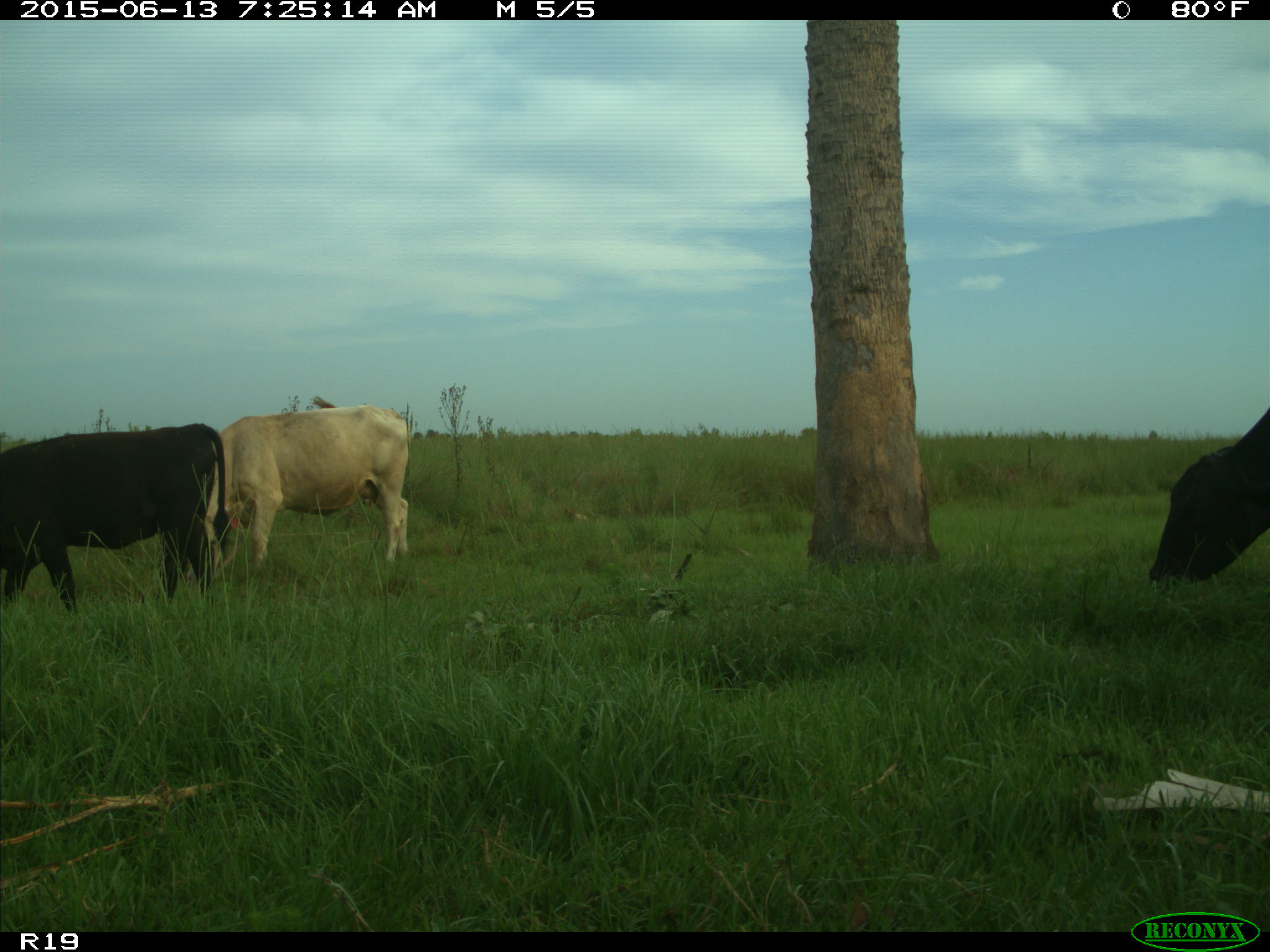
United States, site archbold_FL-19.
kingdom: Animalia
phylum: Chordata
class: Mammalia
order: Artiodactyla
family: Bovidae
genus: Bos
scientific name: Bos taurus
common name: domestic cow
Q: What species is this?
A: Bos taurus (domestic cow).